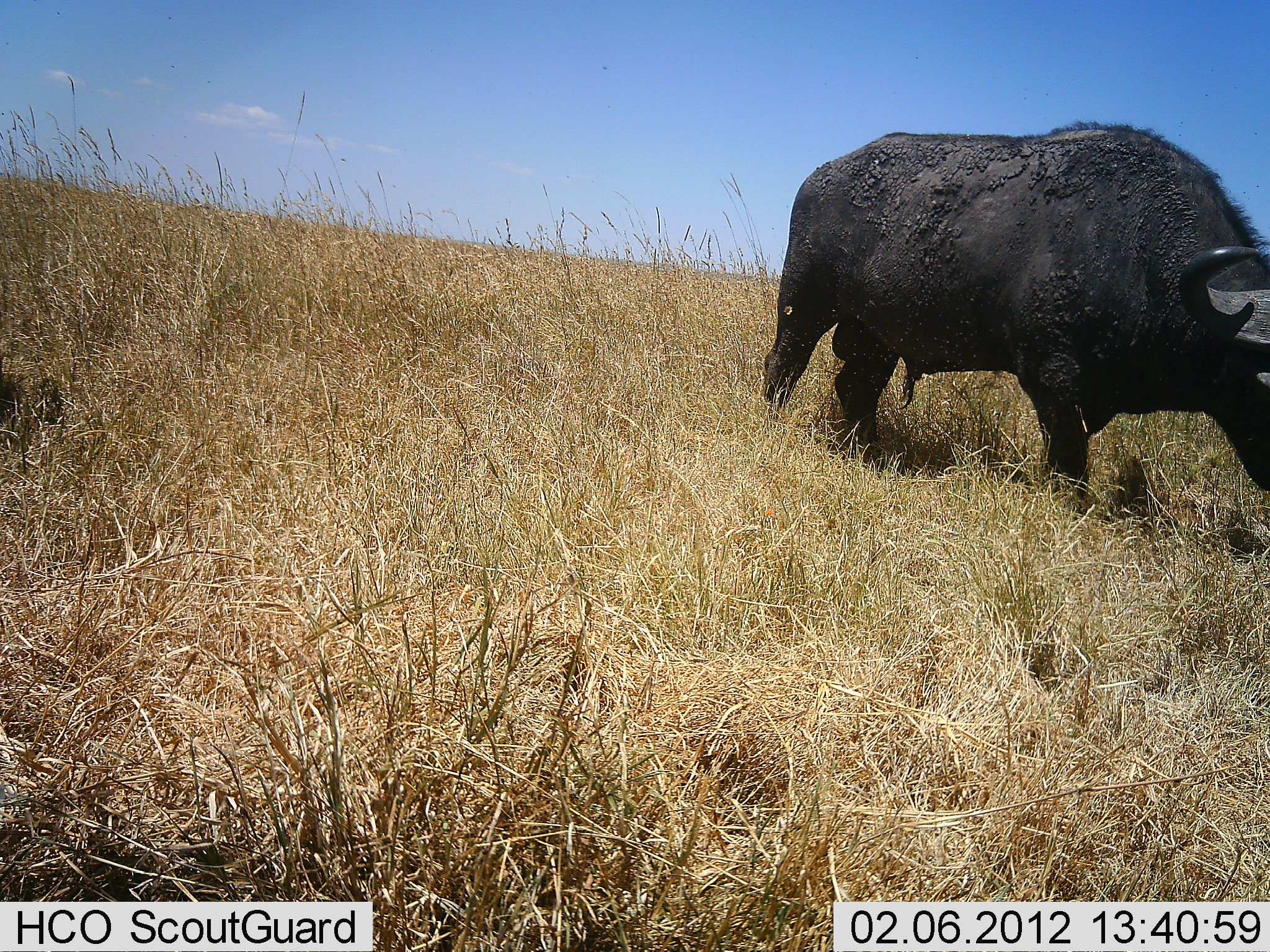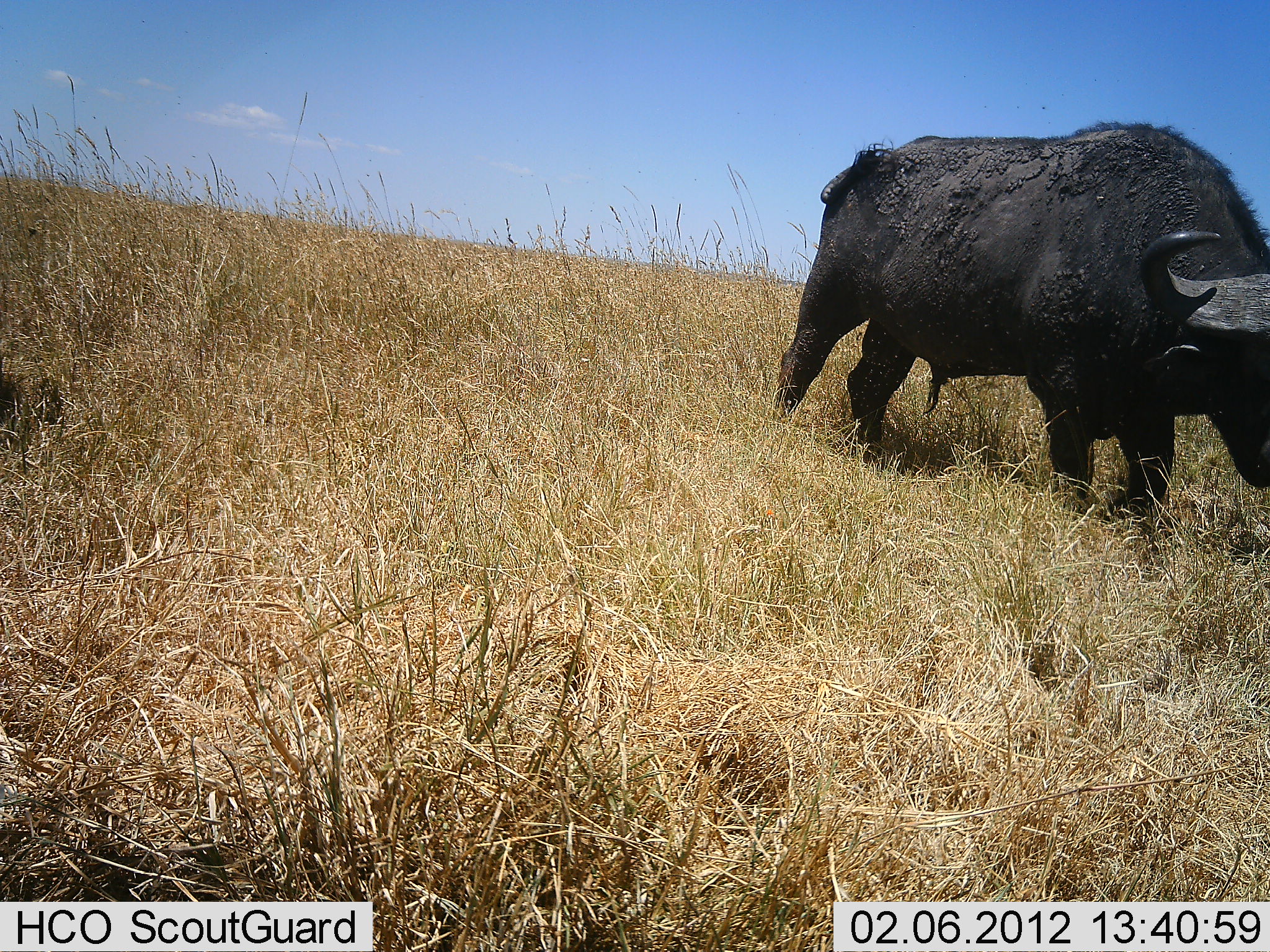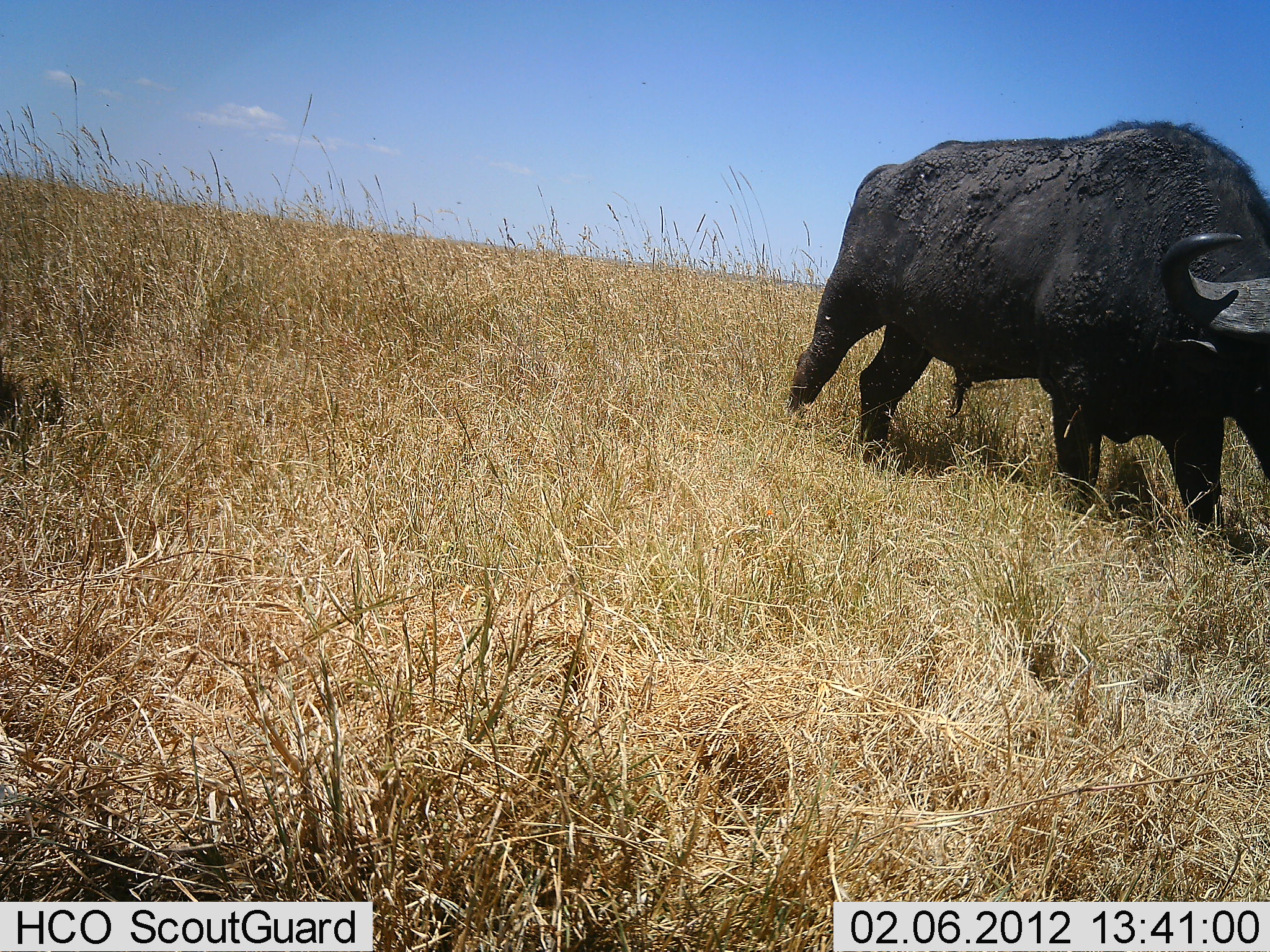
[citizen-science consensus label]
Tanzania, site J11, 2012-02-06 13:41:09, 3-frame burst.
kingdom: Animalia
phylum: Chordata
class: Mammalia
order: Artiodactyla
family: Bovidae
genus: Syncerus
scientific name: Syncerus caffer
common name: cape buffalo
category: buffalo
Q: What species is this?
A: Buffalo (cape buffalo) (Syncerus caffer).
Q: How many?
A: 1.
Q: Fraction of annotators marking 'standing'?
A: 32%.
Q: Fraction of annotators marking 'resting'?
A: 0%.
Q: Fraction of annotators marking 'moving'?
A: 48%.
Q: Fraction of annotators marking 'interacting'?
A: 4%.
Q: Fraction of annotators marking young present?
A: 0%.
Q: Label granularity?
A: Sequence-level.